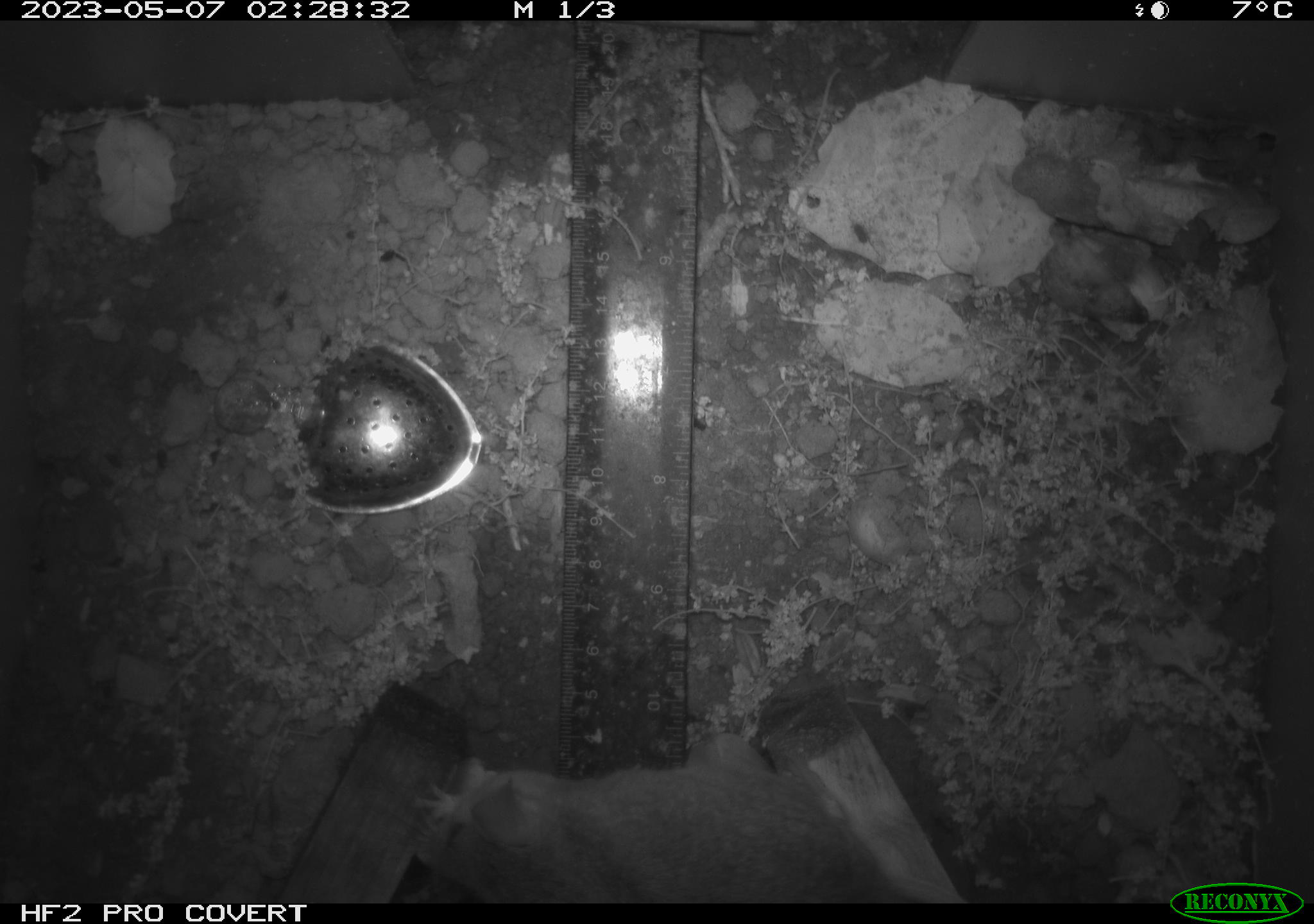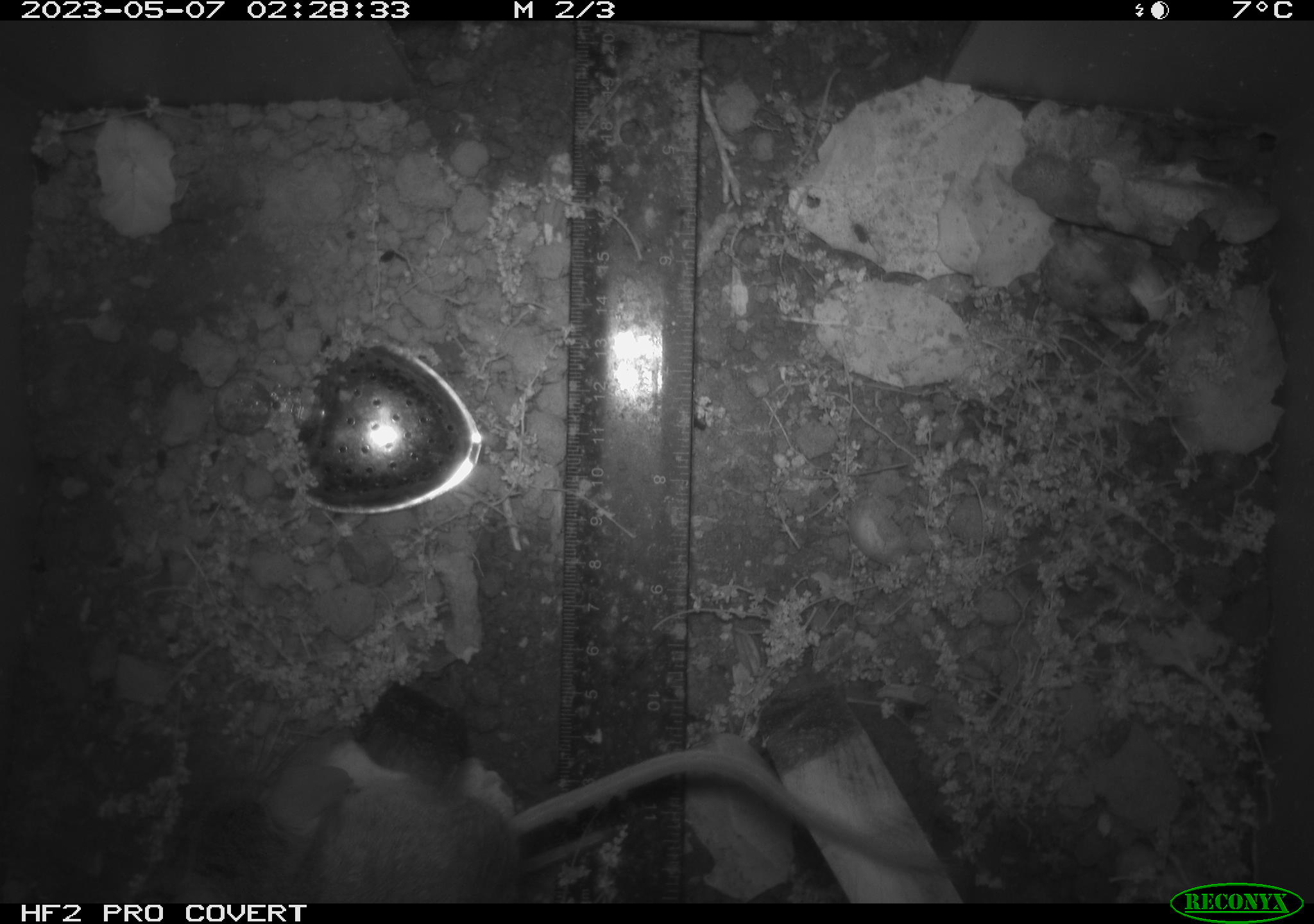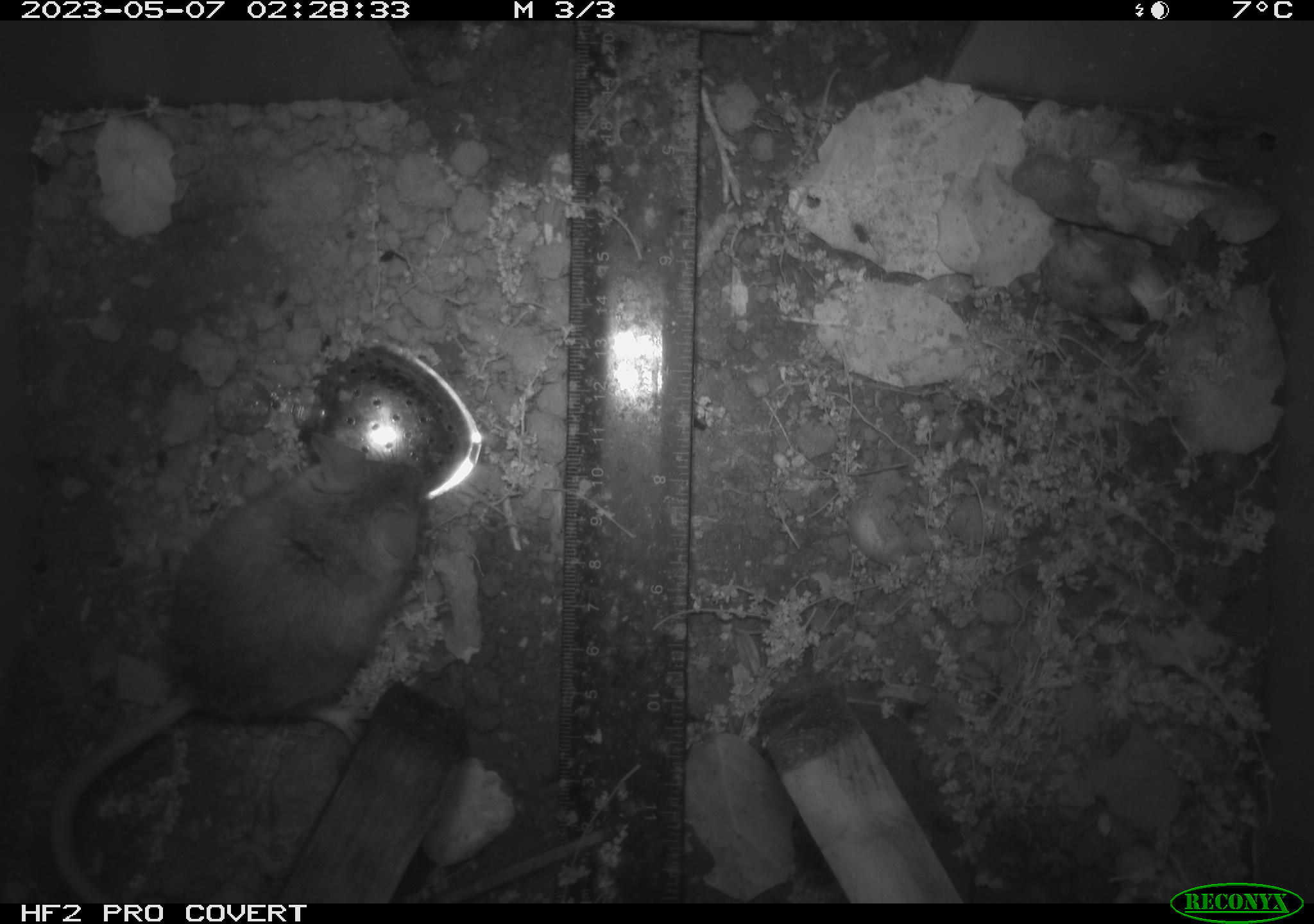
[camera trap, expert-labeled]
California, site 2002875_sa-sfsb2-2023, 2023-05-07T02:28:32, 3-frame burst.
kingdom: Animalia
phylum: Chordata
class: Mammalia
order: Rodentia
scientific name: Rodentia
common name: mouse species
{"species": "mouse species (Rodentia)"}